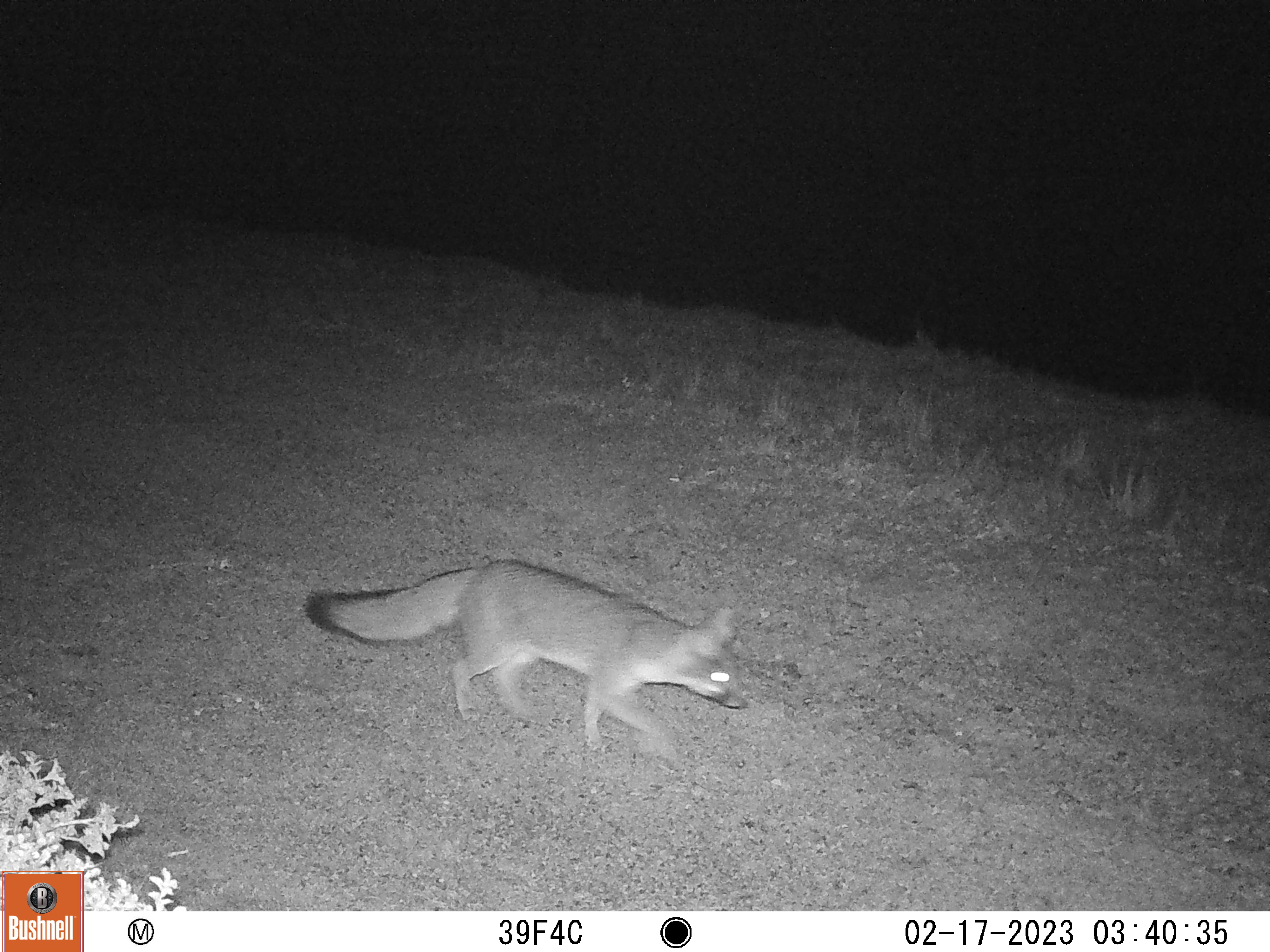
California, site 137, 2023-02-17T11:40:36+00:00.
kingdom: Animalia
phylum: Chordata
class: Mammalia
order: Carnivora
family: Canidae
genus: Urocyon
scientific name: Urocyon cinereoargenteus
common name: gray fox